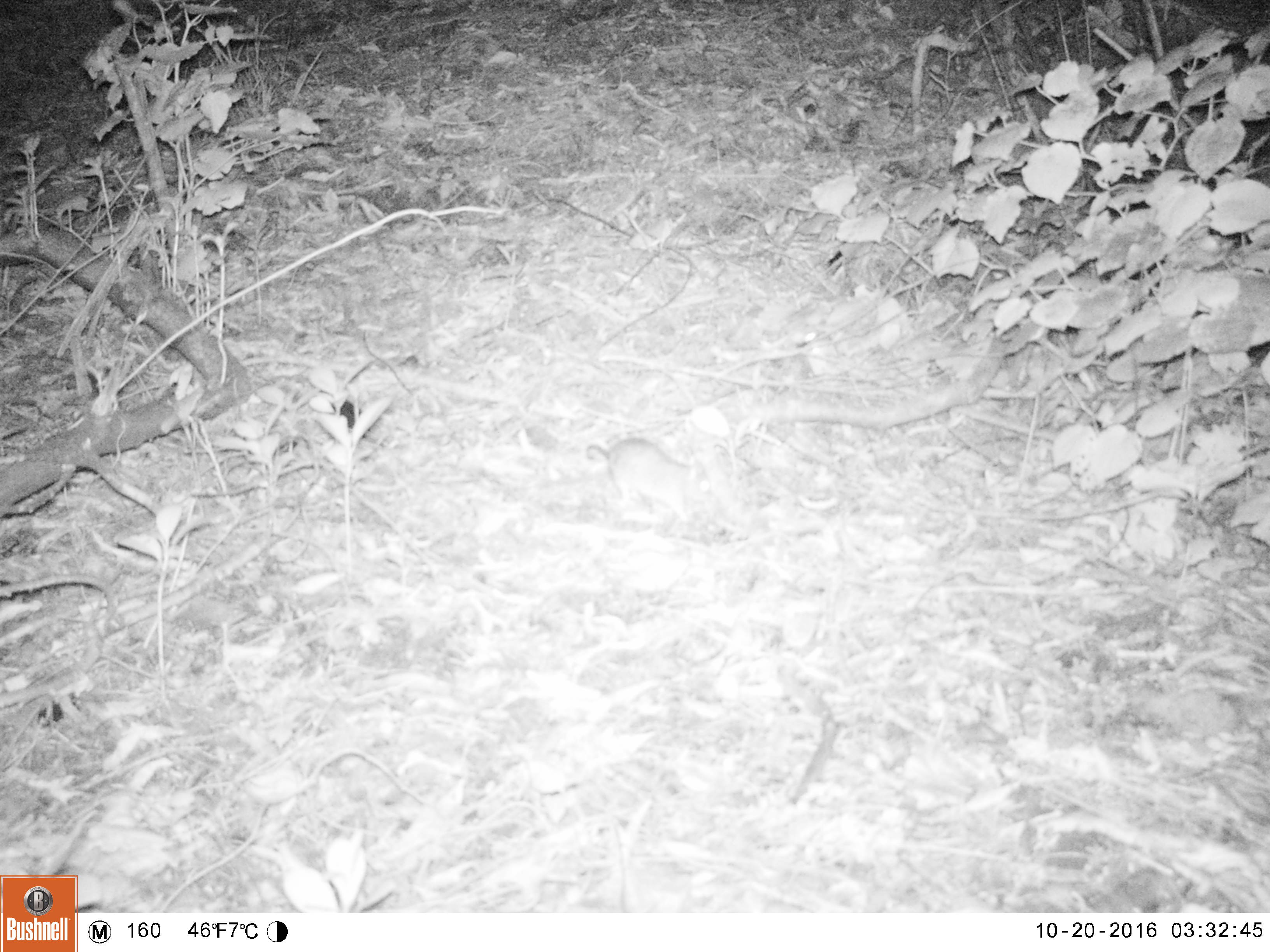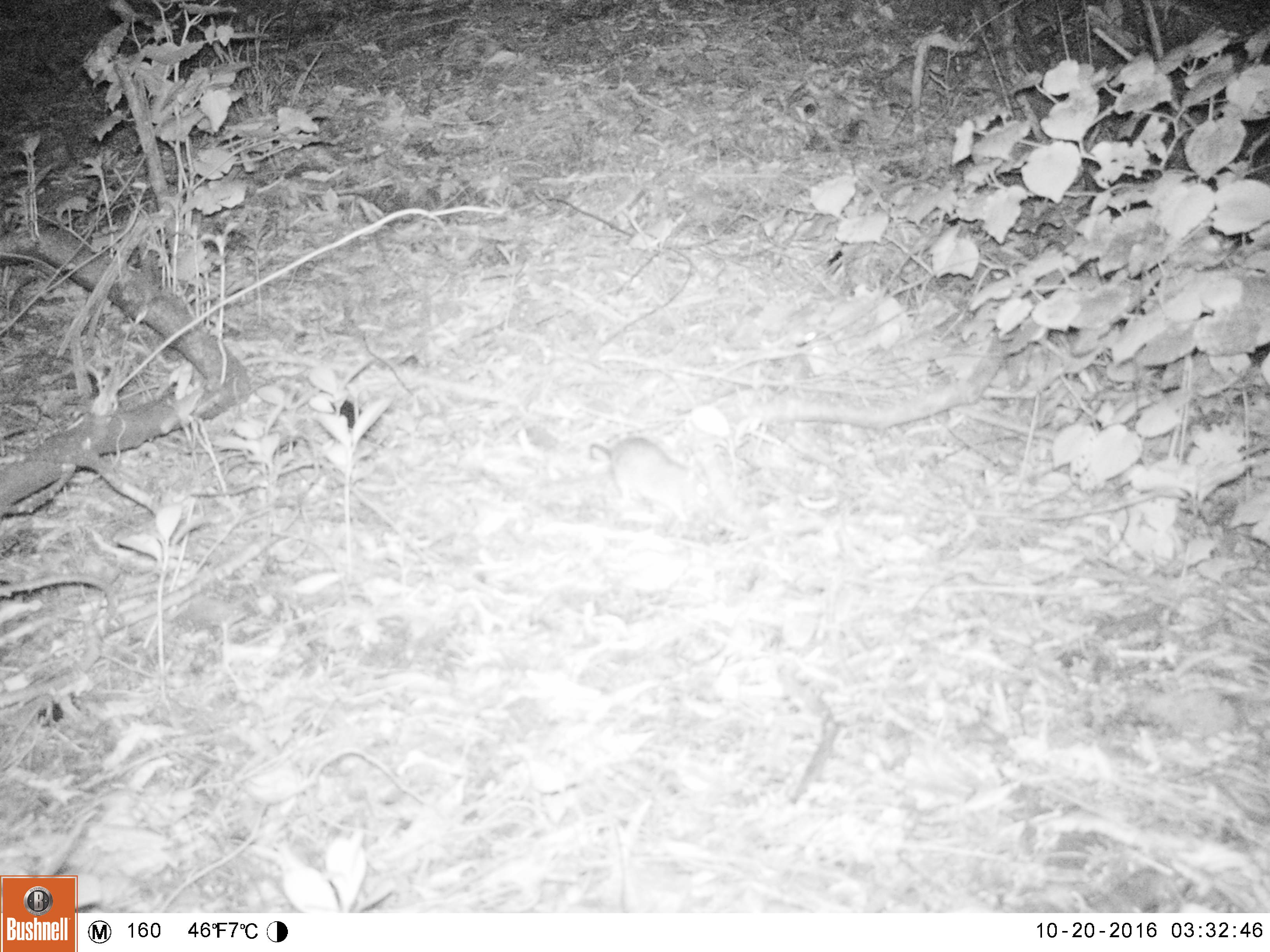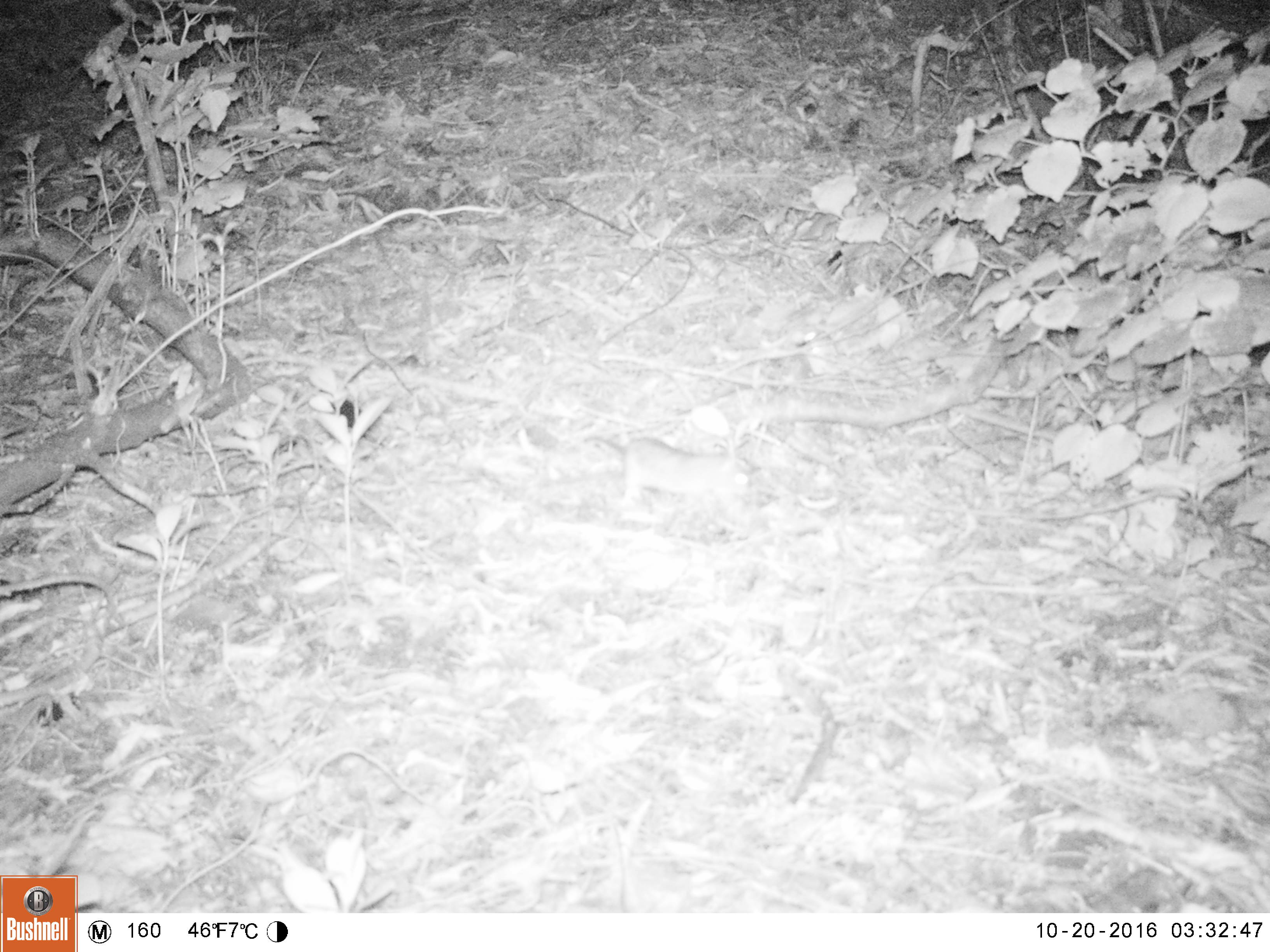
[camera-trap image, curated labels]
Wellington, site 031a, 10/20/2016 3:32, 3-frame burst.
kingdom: Animalia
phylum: Chordata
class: Mammalia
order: Rodentia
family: Muridae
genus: Rattus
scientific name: Rattus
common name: rat